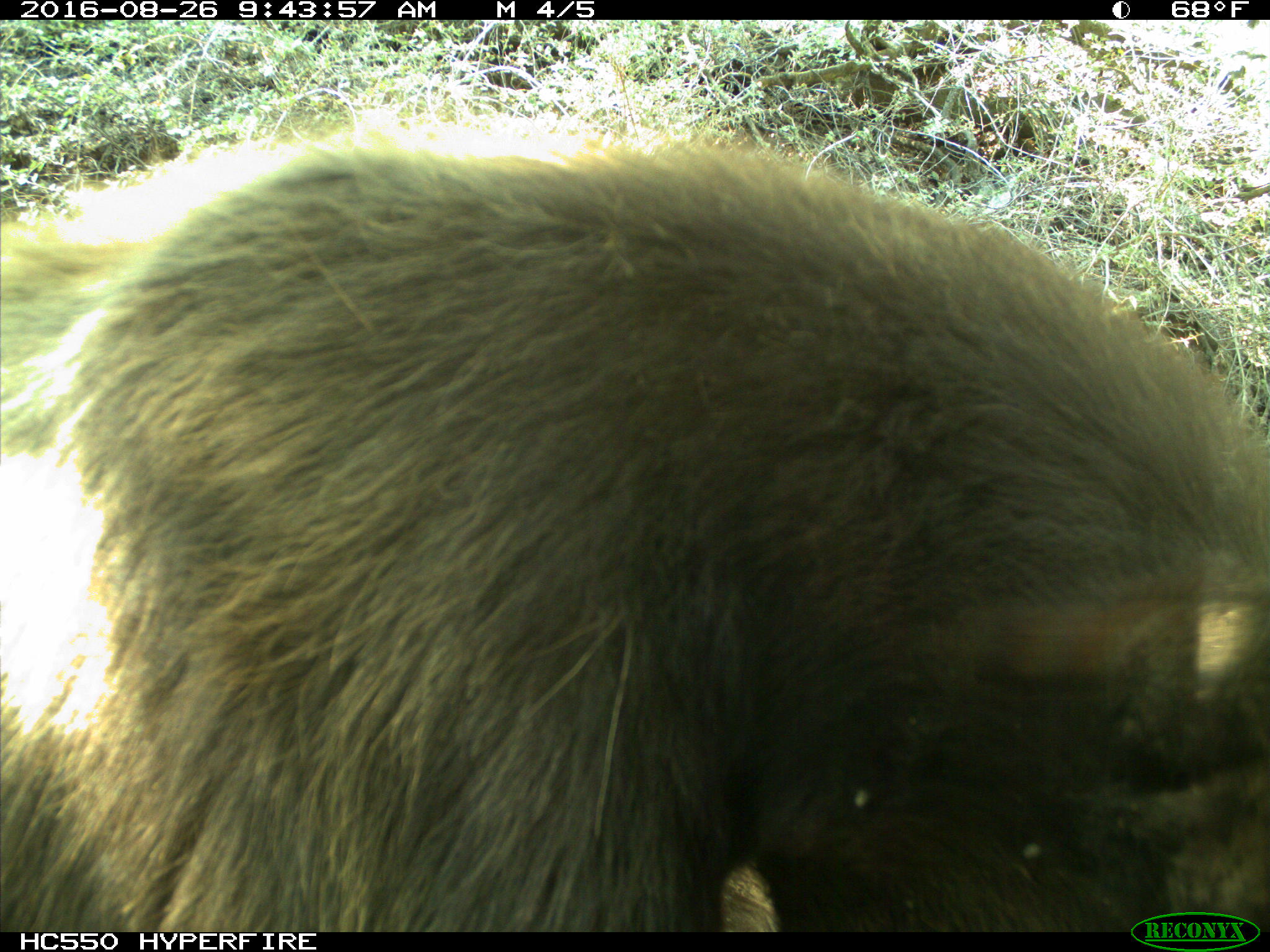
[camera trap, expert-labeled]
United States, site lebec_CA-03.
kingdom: Animalia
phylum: Chordata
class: Mammalia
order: Carnivora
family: Ursidae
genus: Ursus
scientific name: Ursus americanus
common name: american black bear